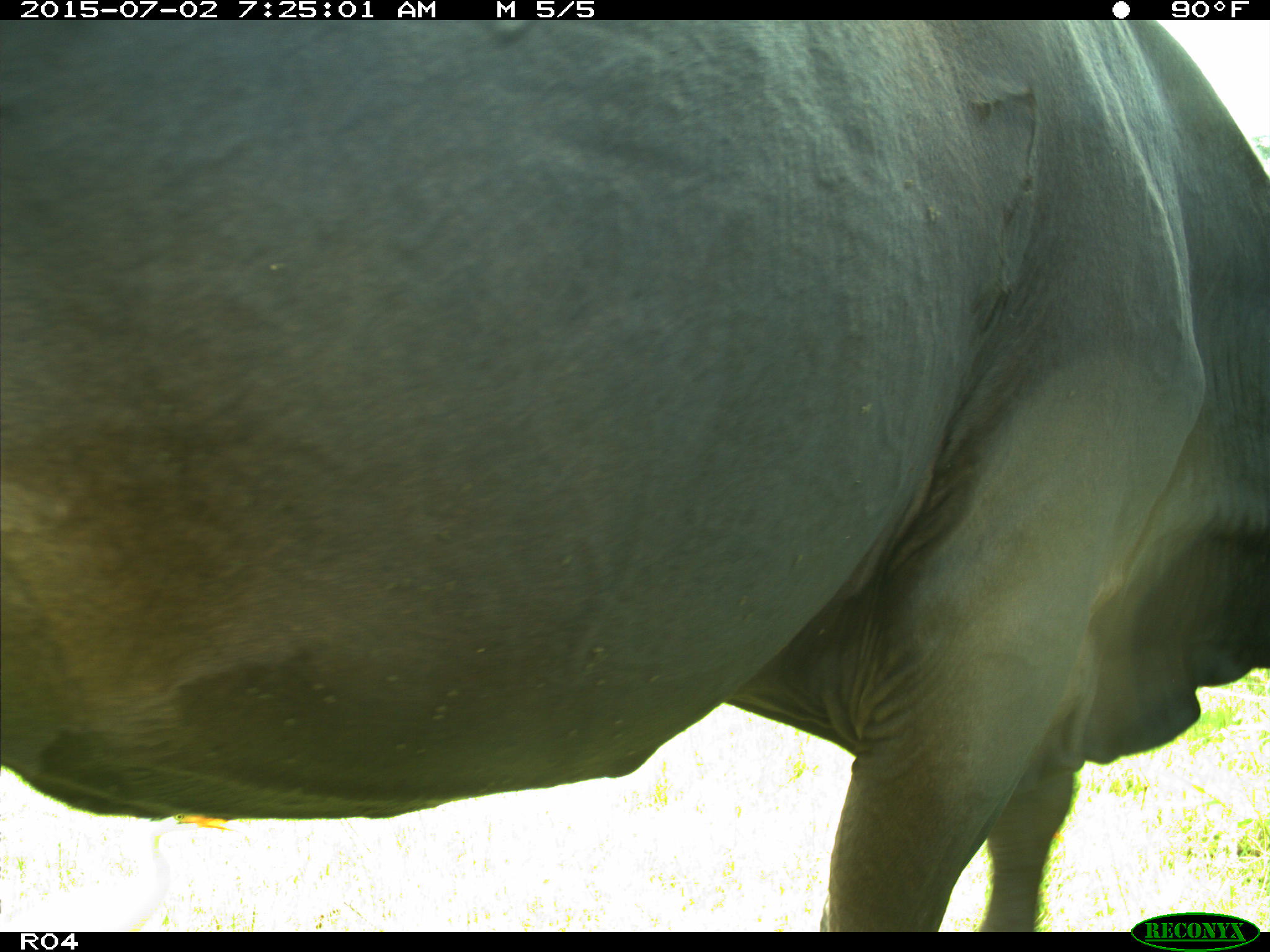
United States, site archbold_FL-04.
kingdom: Animalia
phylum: Chordata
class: Mammalia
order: Artiodactyla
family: Bovidae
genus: Bos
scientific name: Bos taurus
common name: domestic cow